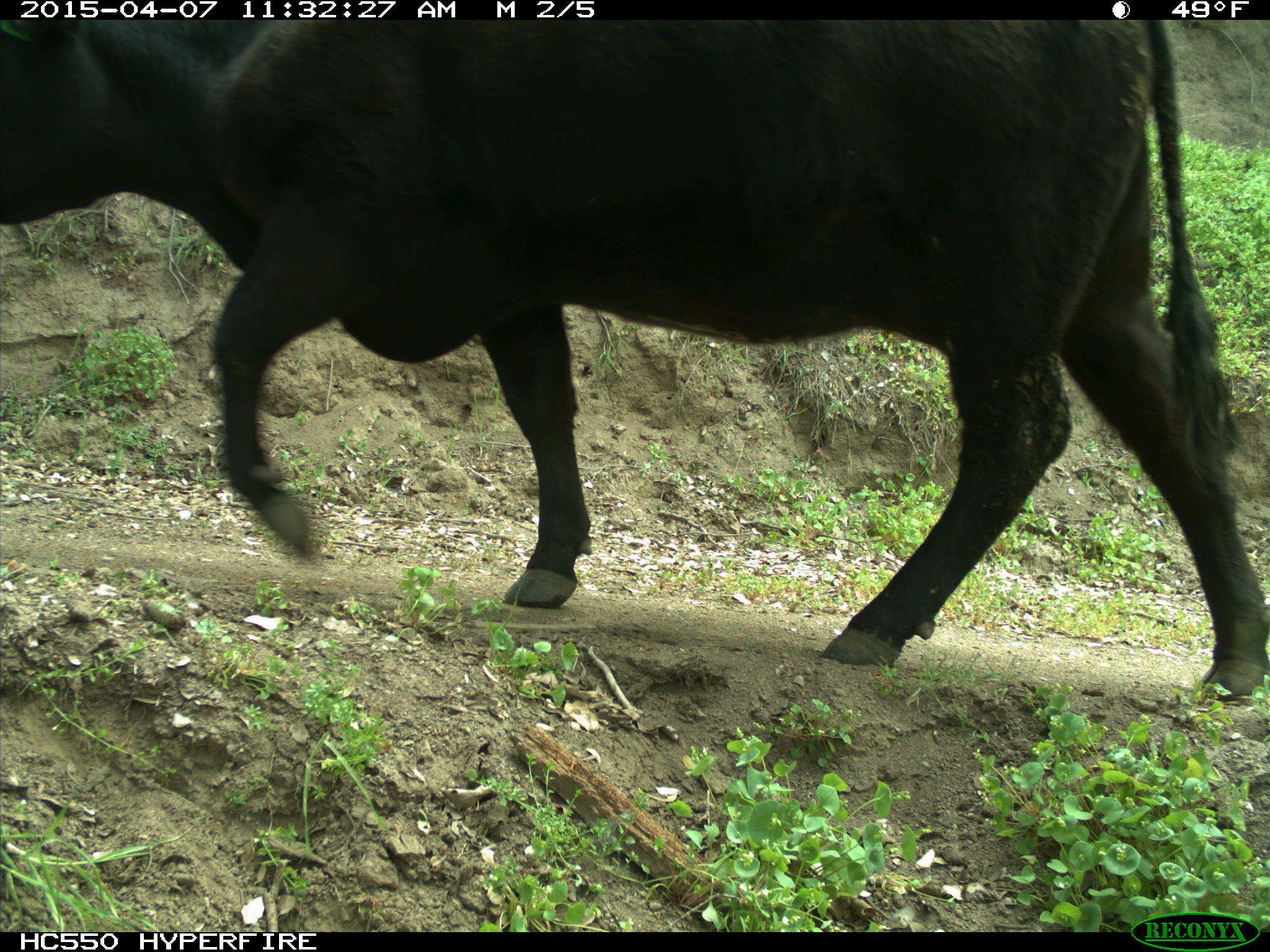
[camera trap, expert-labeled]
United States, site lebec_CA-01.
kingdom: Animalia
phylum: Chordata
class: Mammalia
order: Artiodactyla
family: Bovidae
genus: Bos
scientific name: Bos taurus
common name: domestic cow